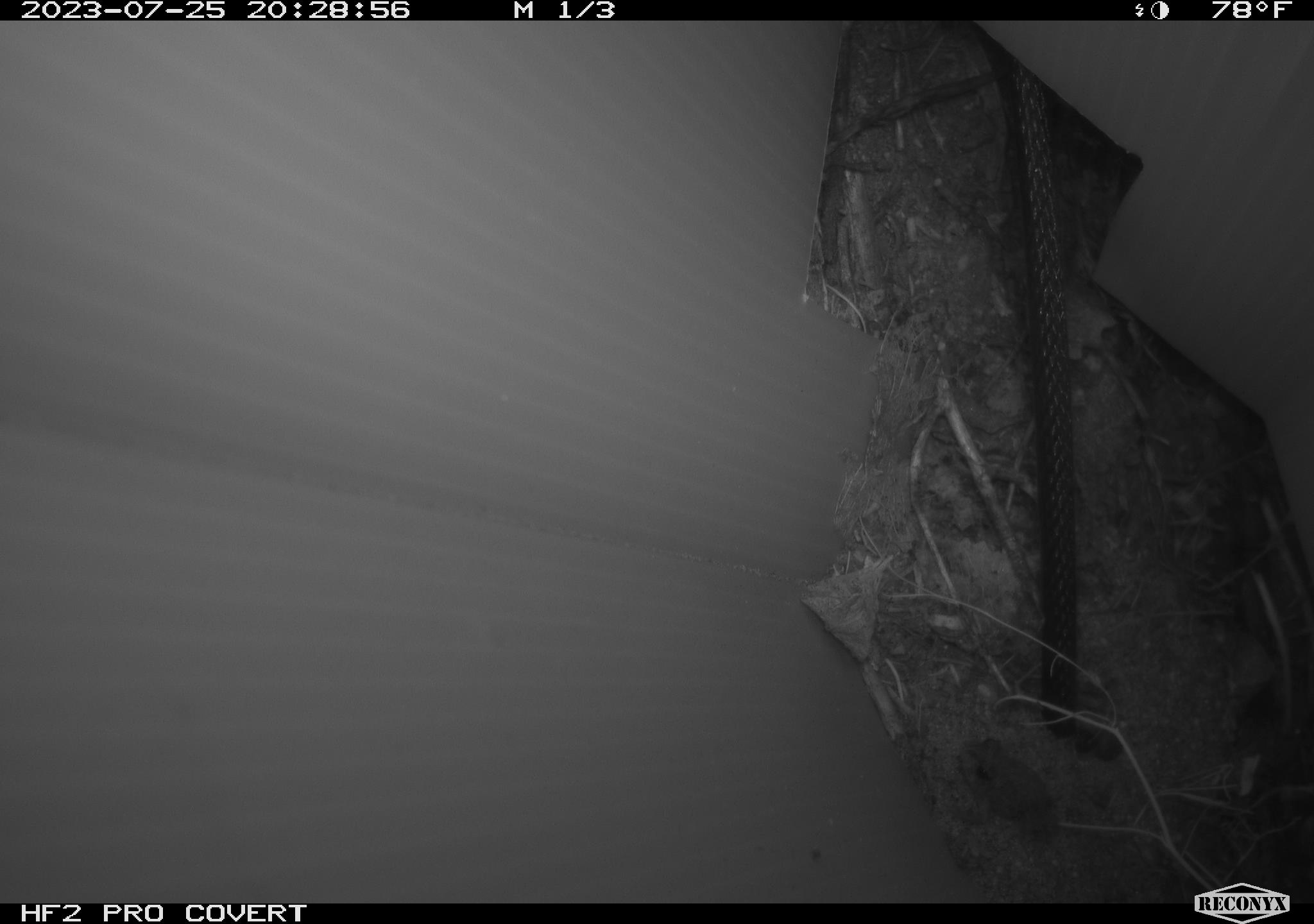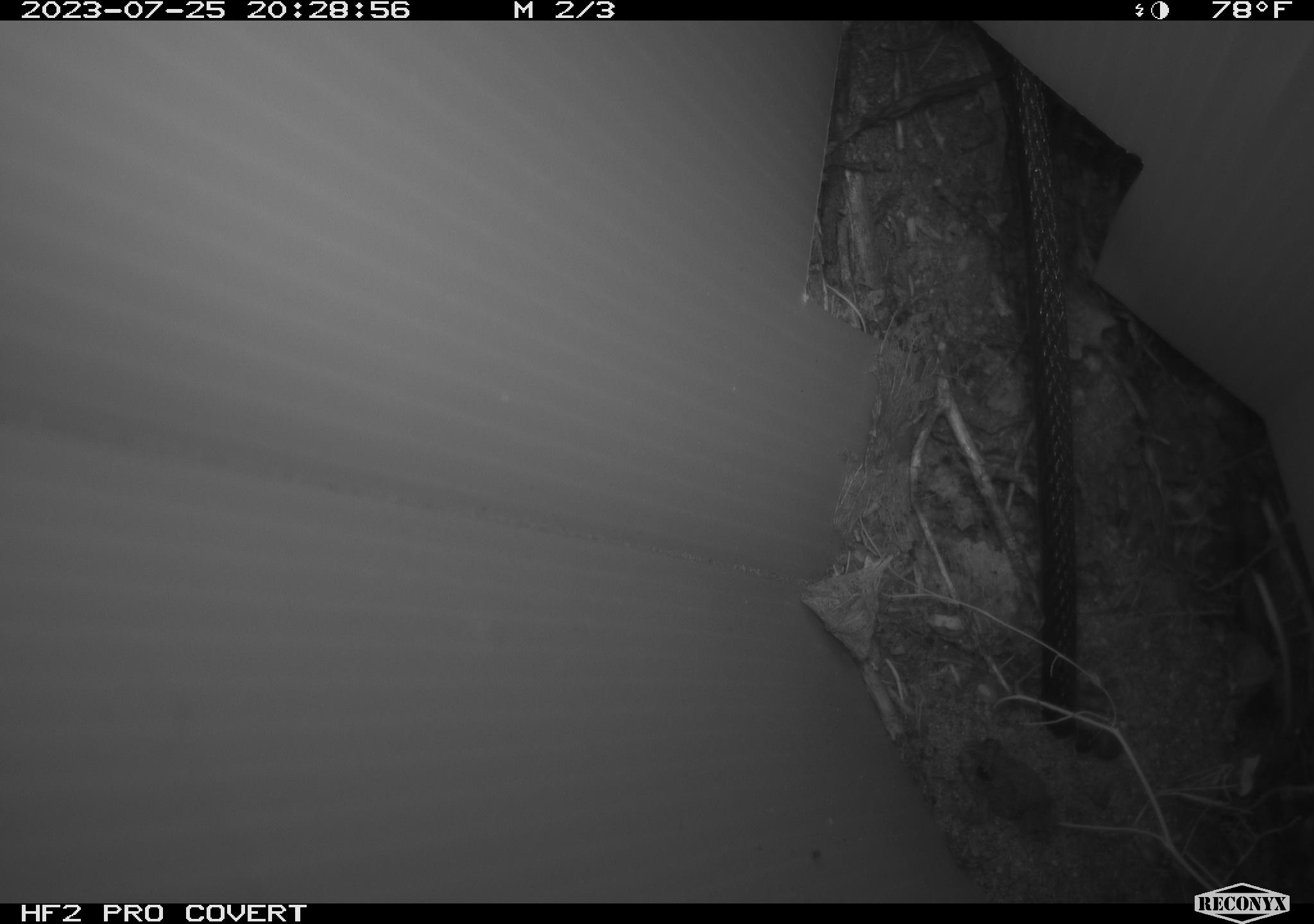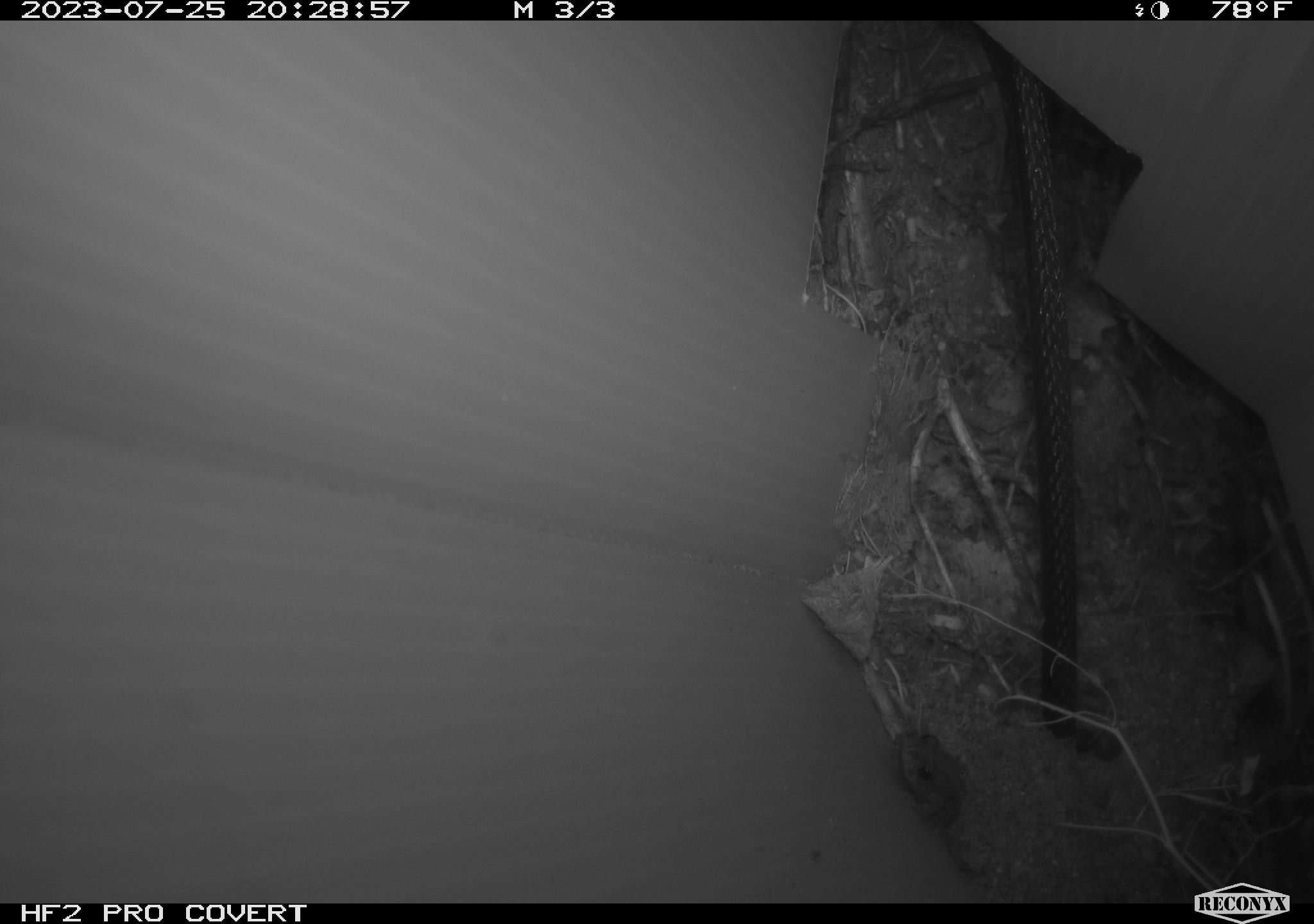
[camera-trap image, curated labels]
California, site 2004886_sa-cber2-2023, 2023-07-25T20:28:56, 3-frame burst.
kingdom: Animalia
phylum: Chordata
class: Amphibia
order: Anura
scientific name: Anura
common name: frogs